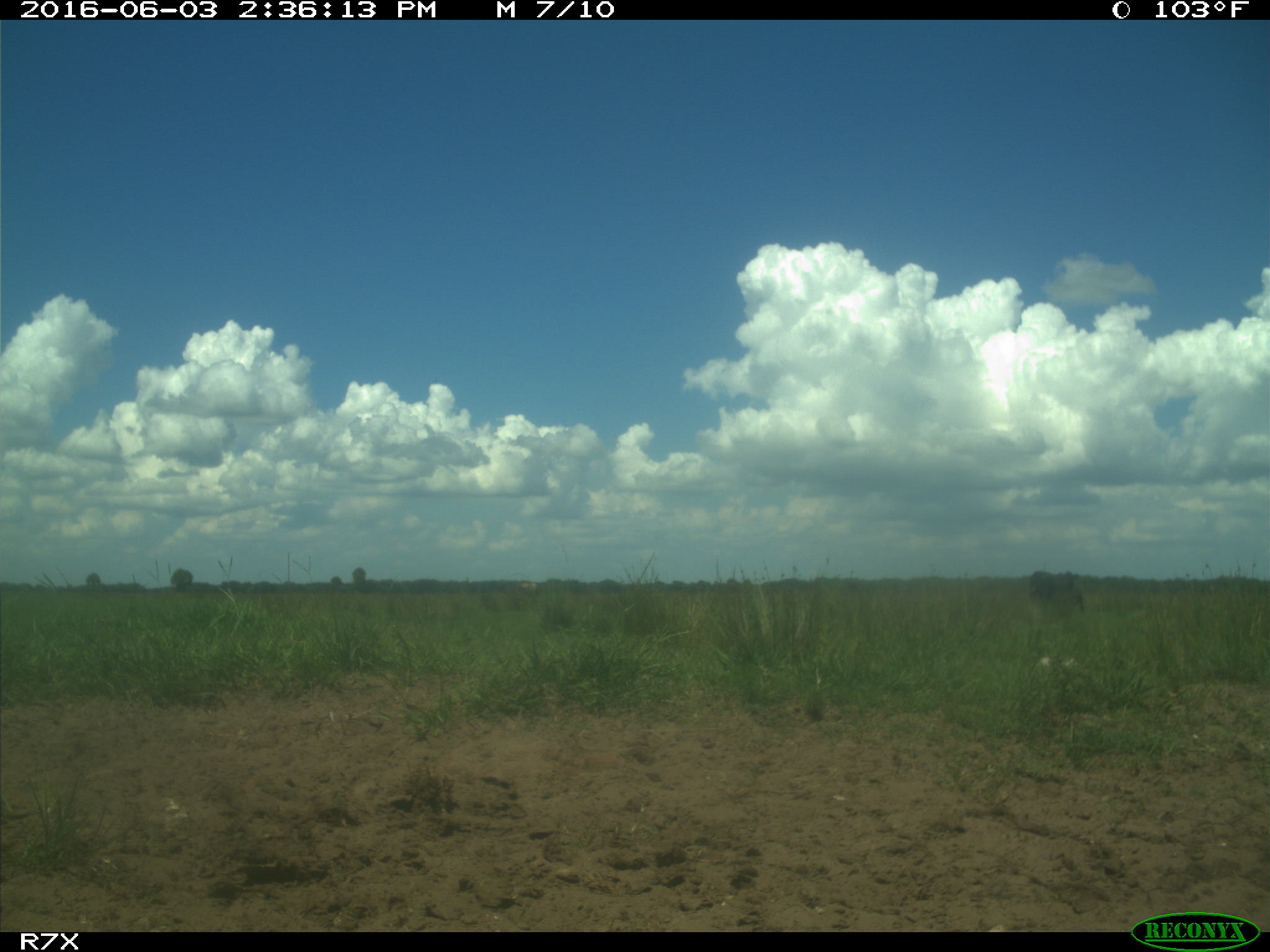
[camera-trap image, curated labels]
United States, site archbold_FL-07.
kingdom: Animalia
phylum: Chordata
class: Mammalia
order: Artiodactyla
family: Bovidae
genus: Bos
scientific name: Bos taurus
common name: domestic cow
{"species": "Bos taurus (domestic cow)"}